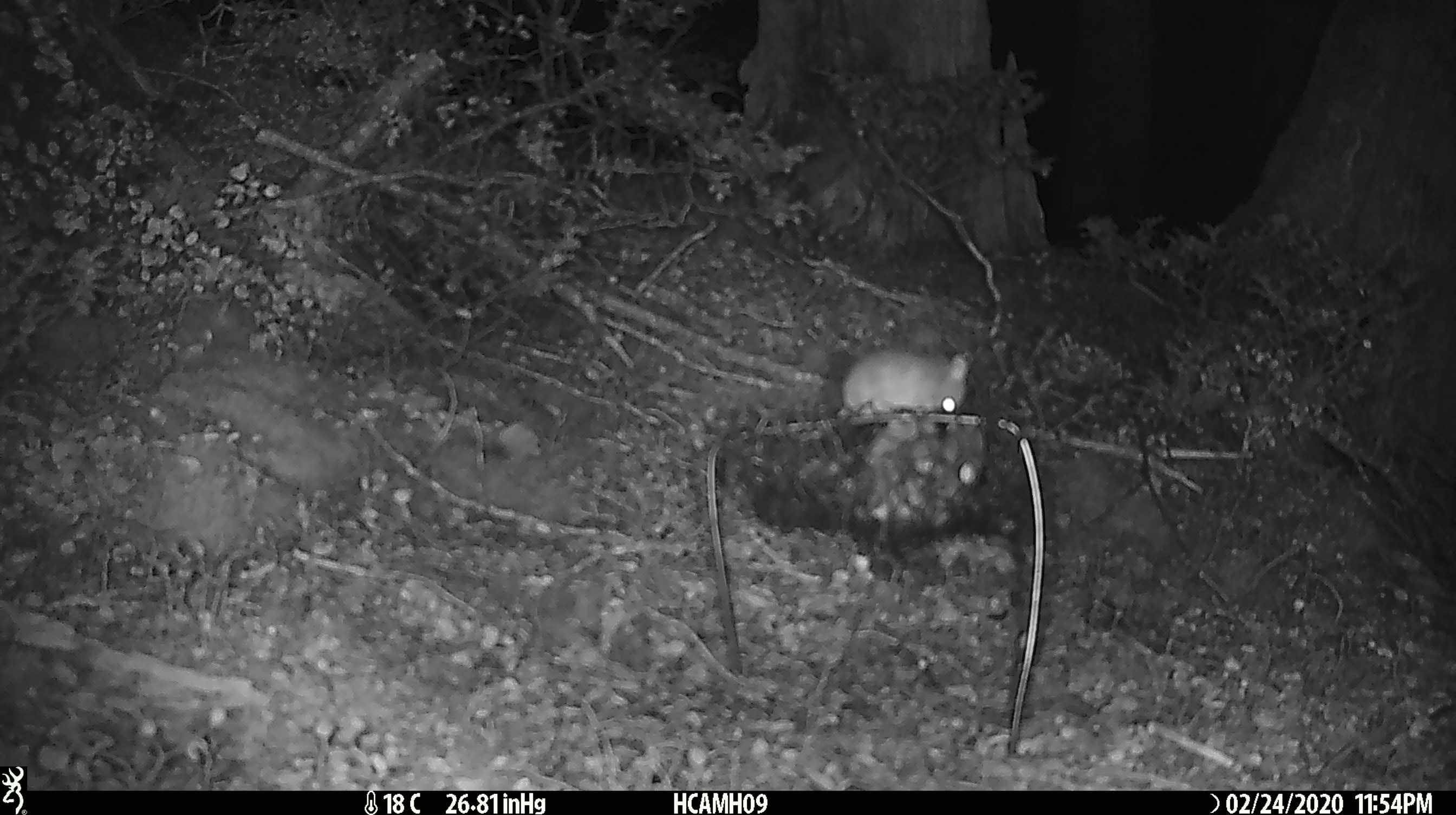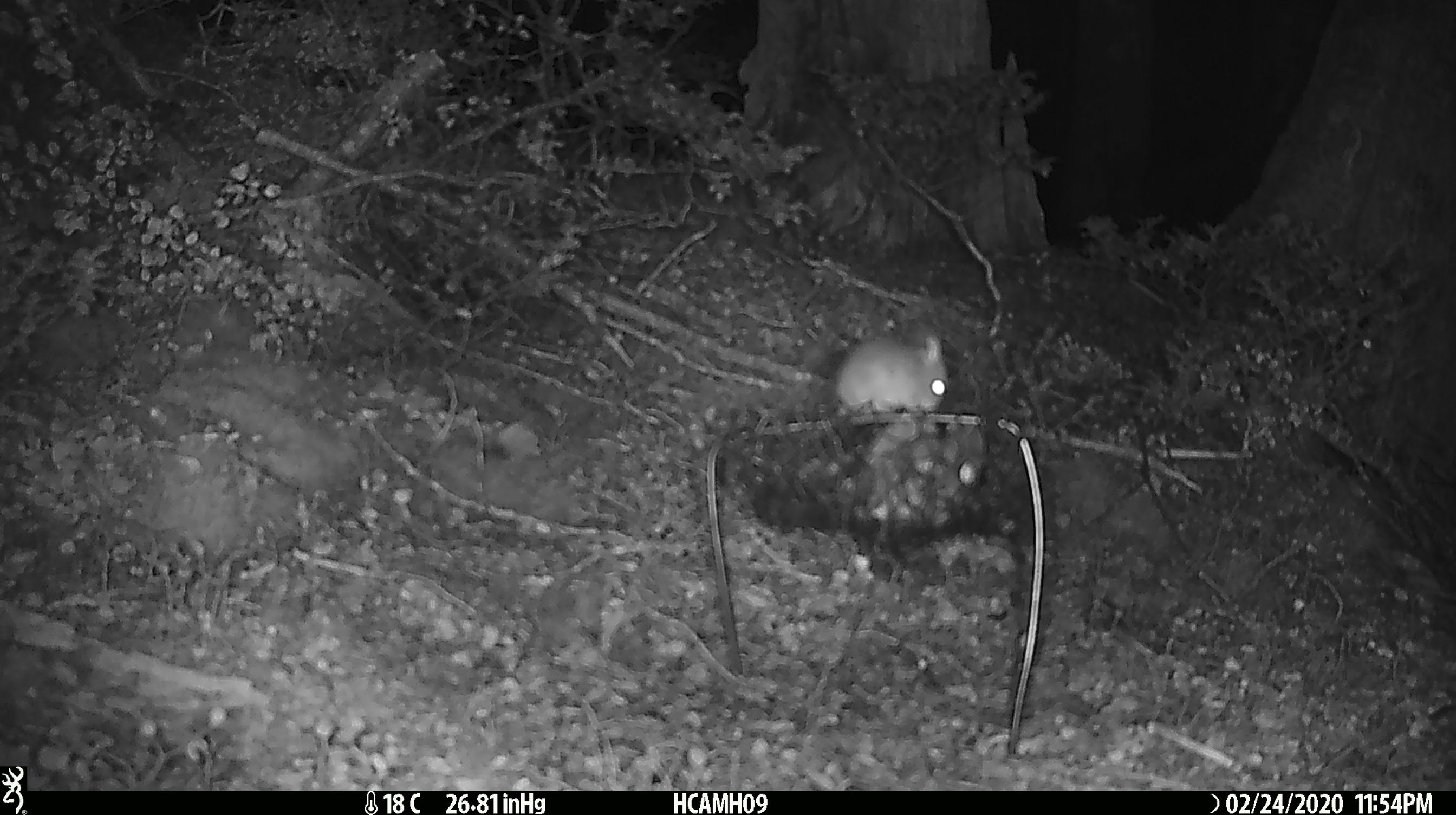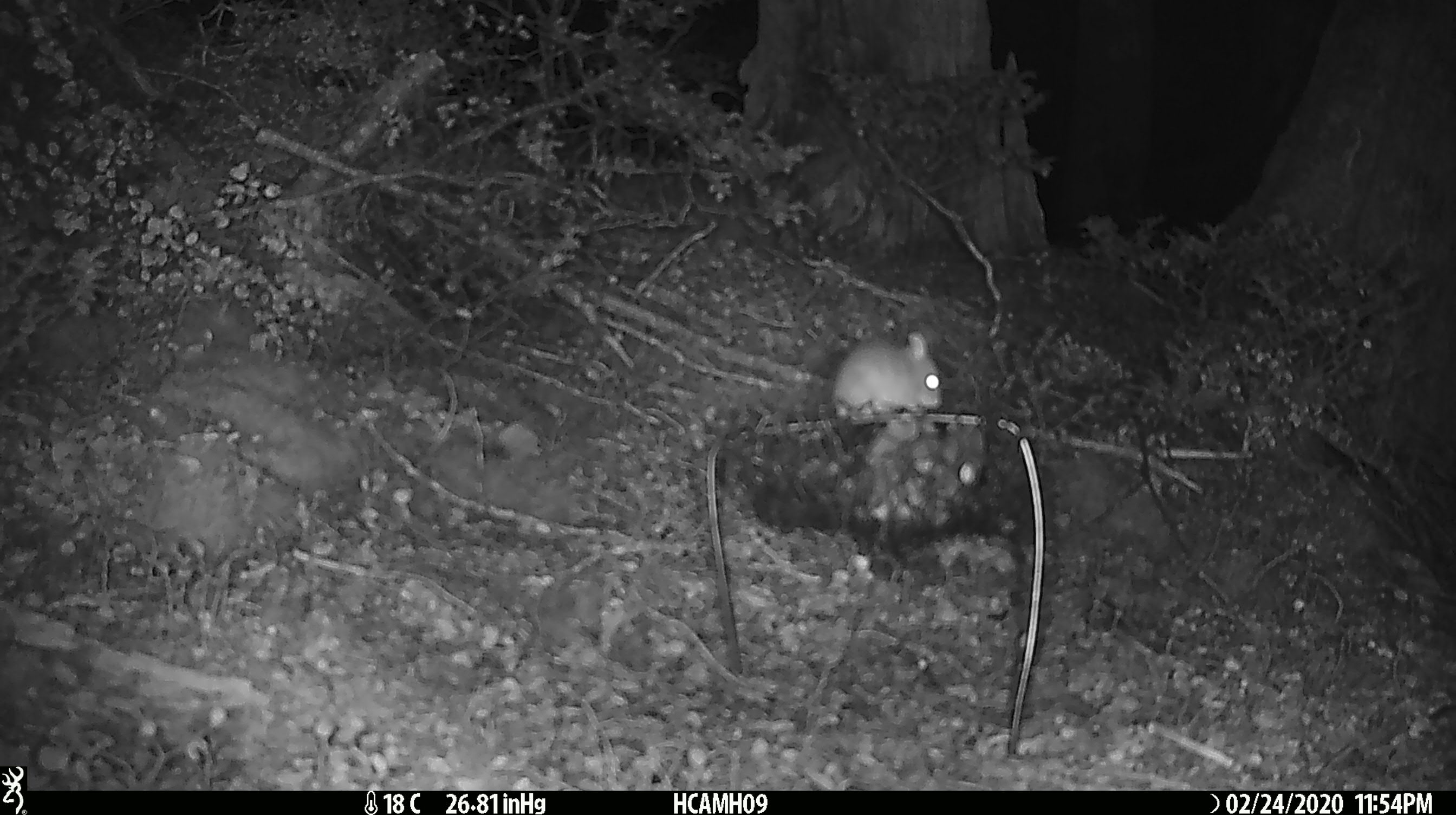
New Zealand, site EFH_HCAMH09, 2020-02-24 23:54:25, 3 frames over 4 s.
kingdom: Animalia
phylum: Chordata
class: Mammalia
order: Rodentia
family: Muridae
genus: Mus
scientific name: Mus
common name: mouse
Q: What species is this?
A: Mouse (Mus).